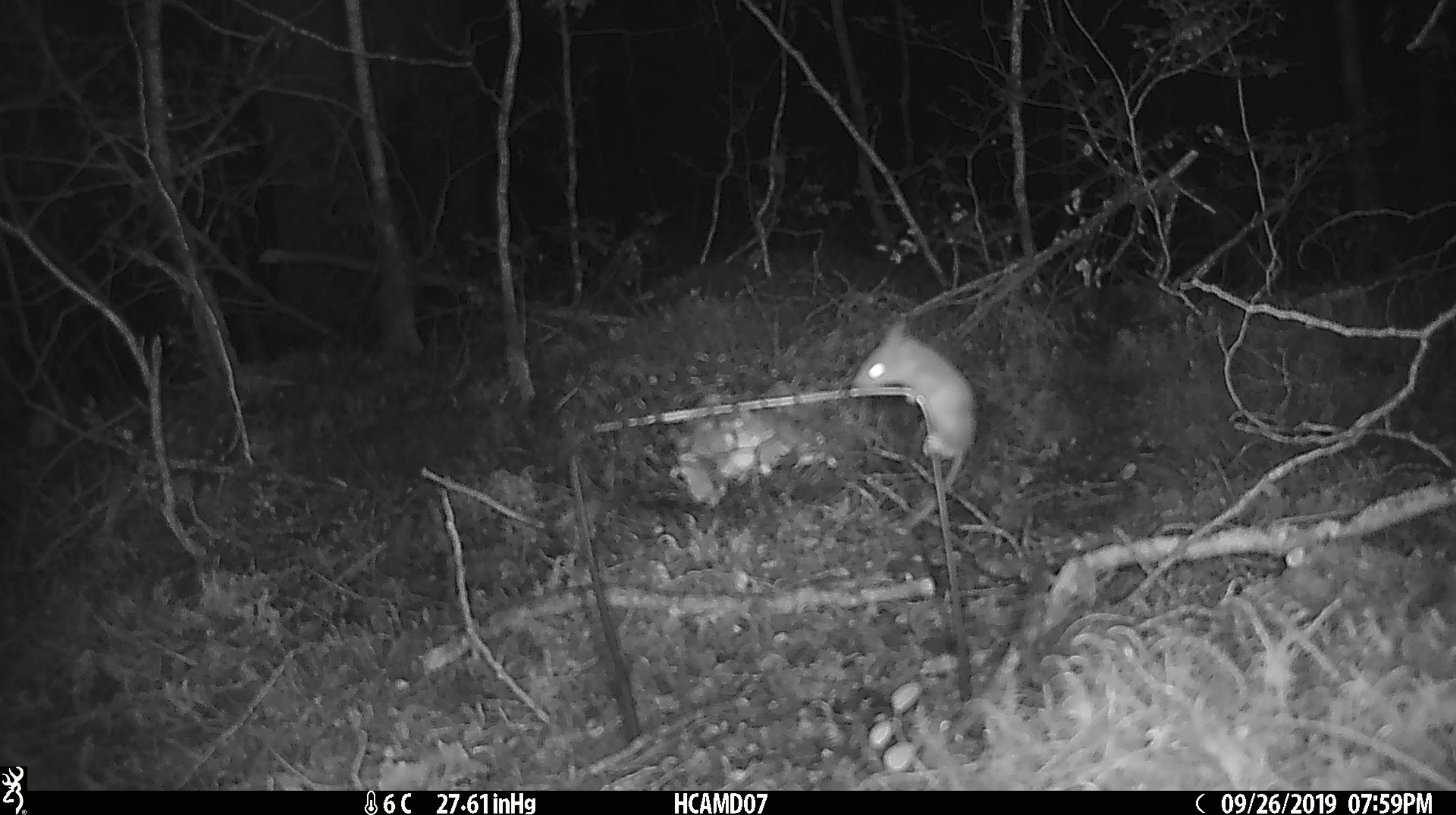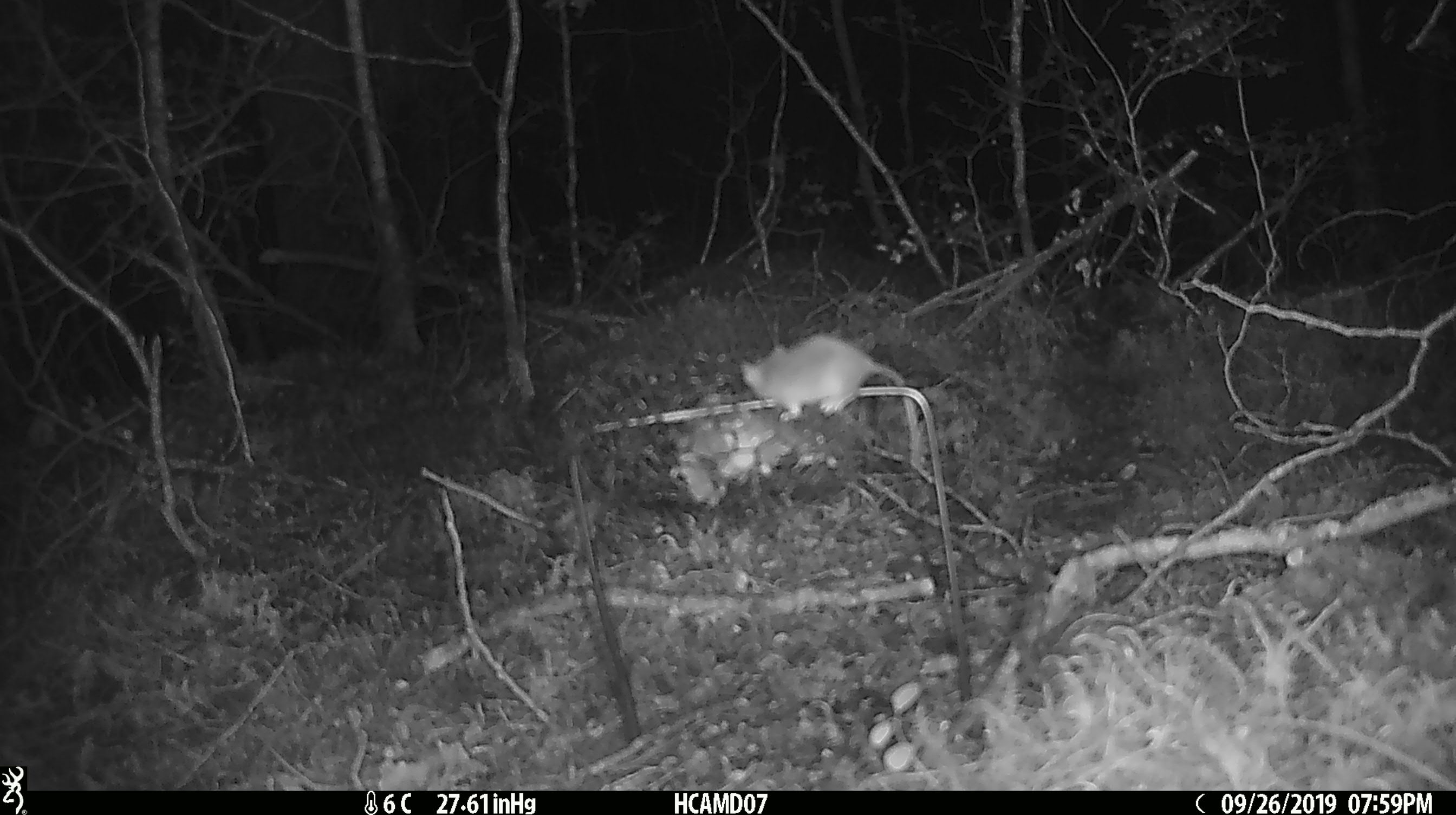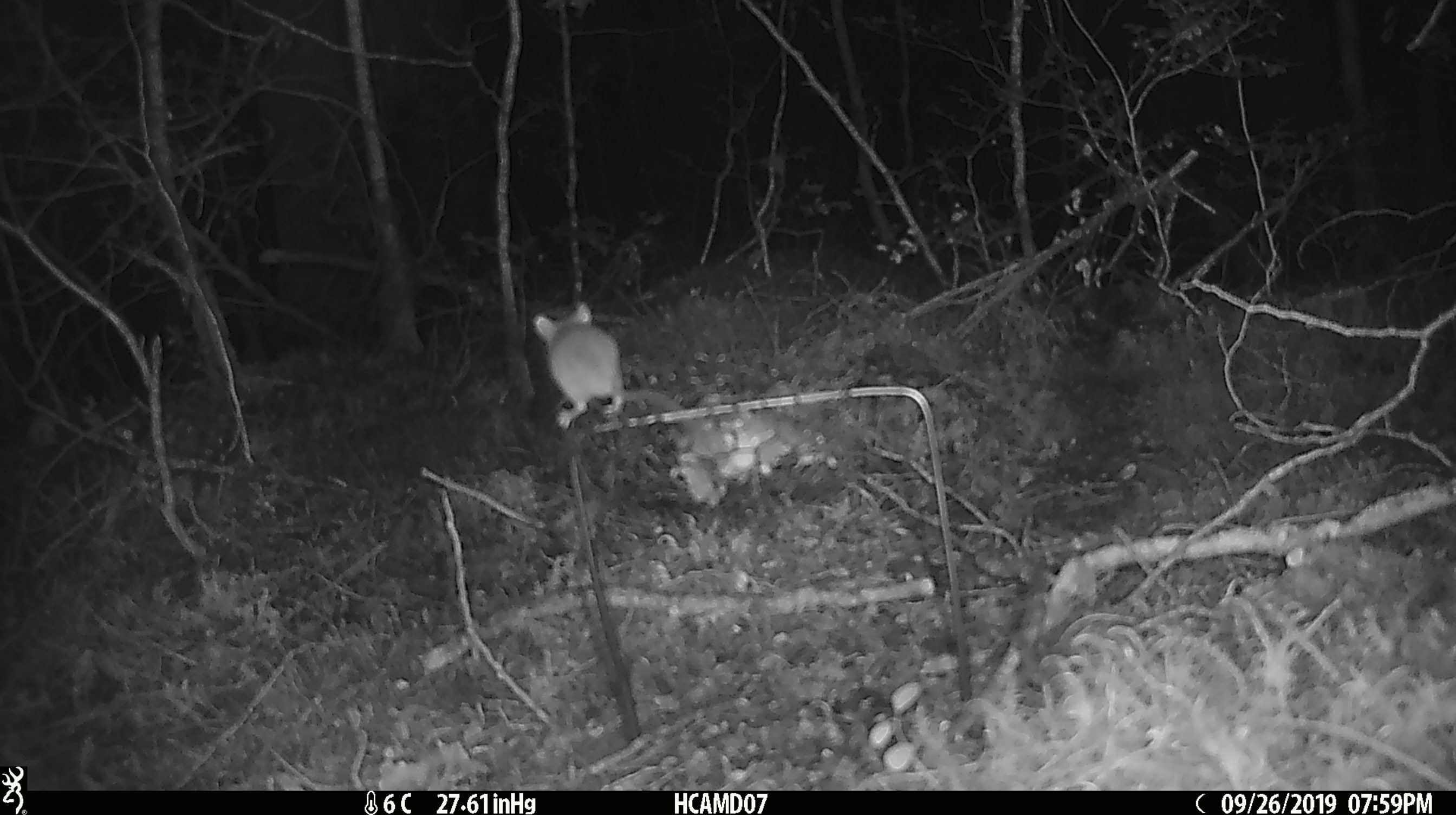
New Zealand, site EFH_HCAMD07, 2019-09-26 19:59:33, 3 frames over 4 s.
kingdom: Animalia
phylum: Chordata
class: Mammalia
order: Rodentia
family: Muridae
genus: Mus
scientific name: Mus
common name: mouse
Mouse (Mus).